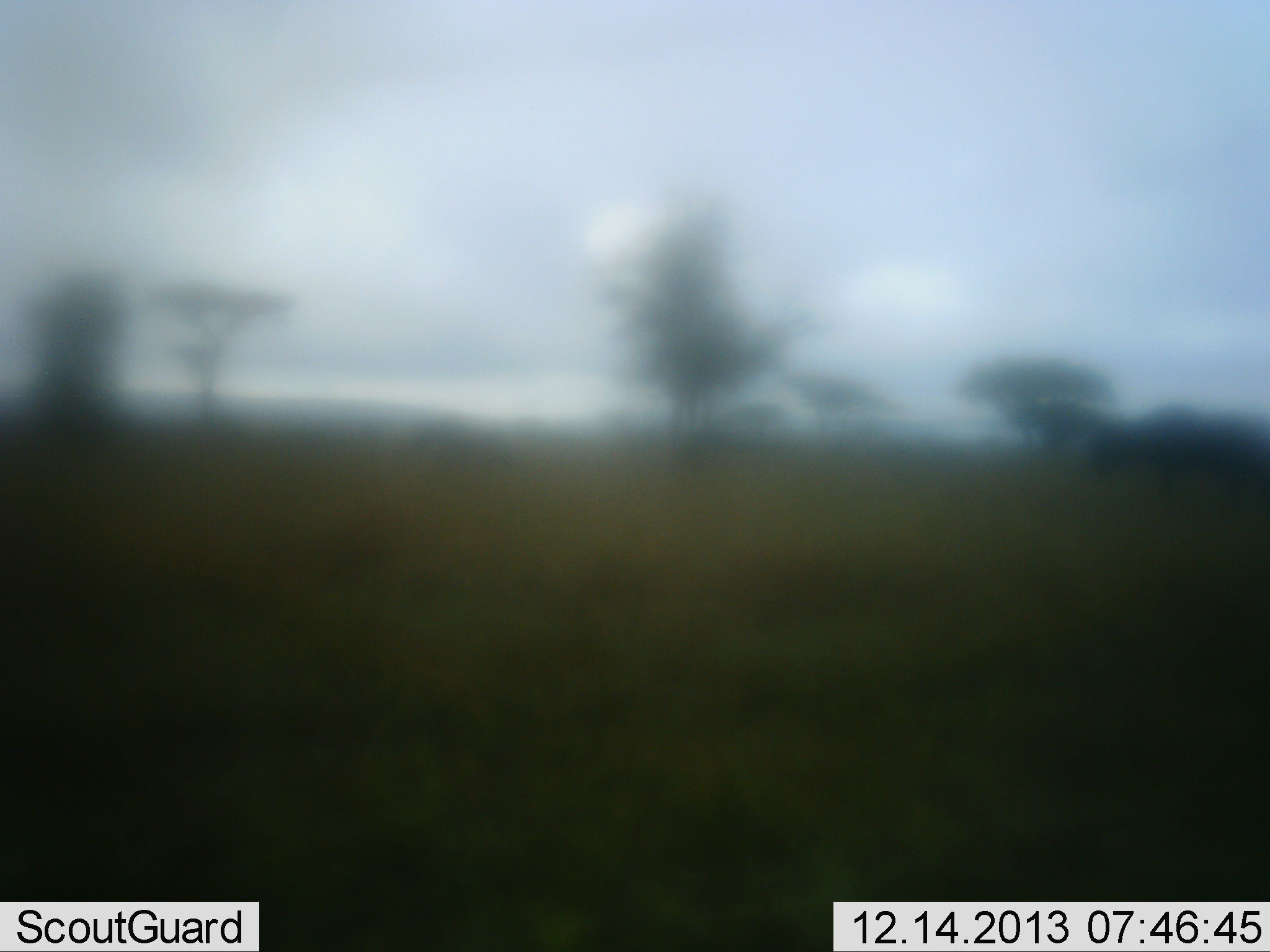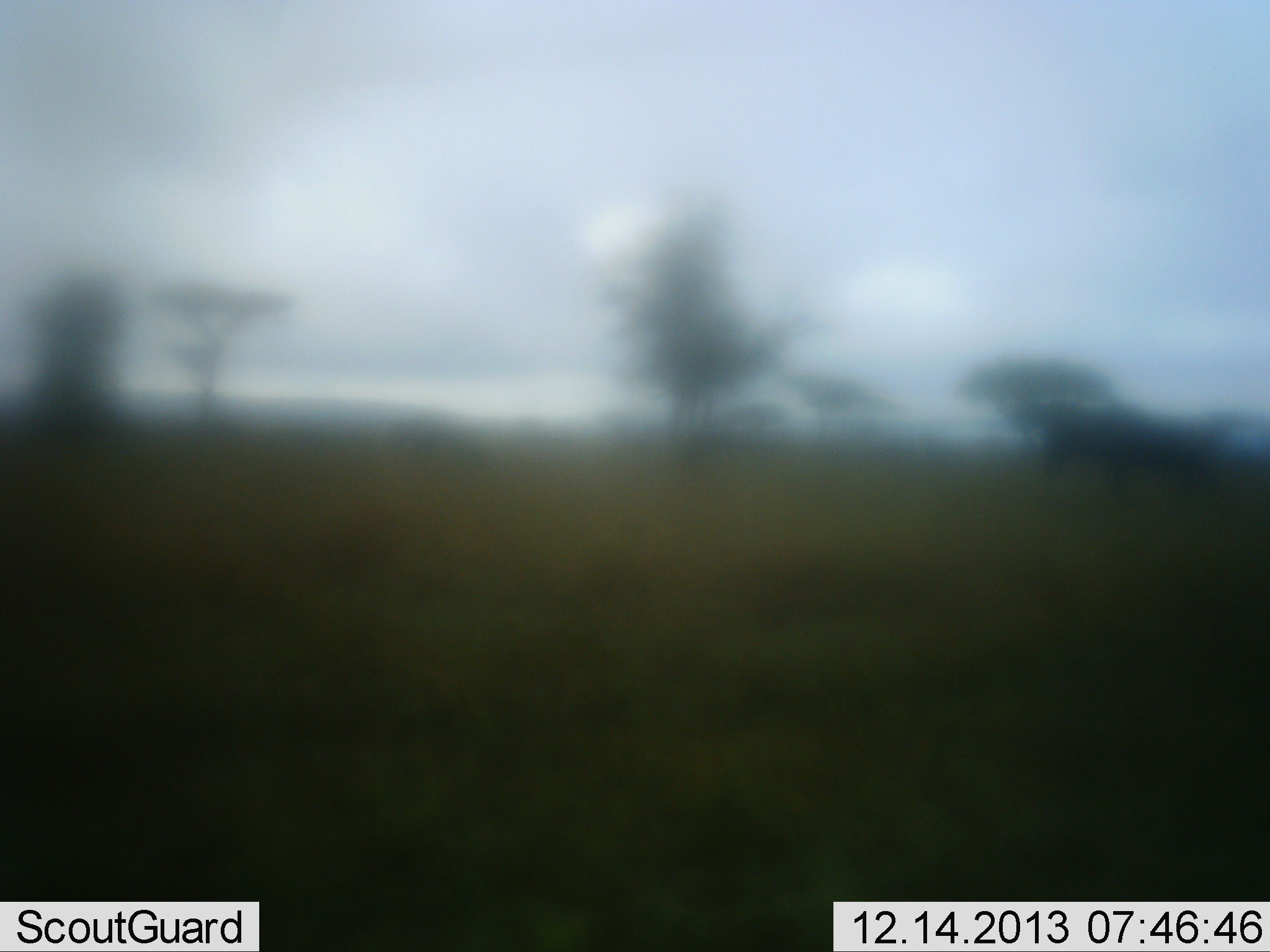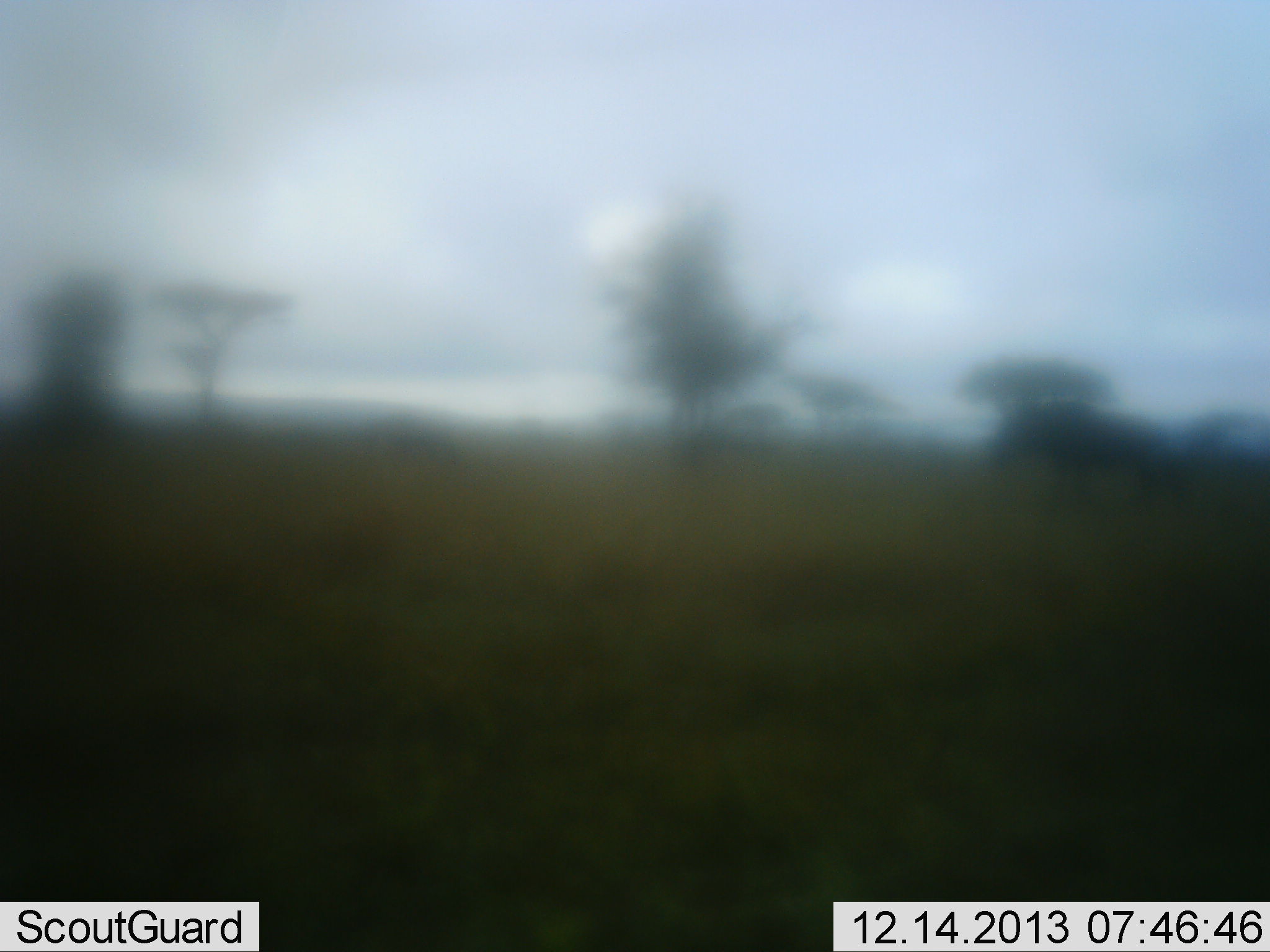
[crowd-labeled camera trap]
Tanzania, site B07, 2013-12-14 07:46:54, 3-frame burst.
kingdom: Animalia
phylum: Chordata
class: Mammalia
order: Artiodactyla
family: Bovidae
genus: Connochaetes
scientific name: Connochaetes taurinus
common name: blue wildebeest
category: wildebeest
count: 2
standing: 10%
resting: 0%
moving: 100%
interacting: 0%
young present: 0%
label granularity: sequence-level